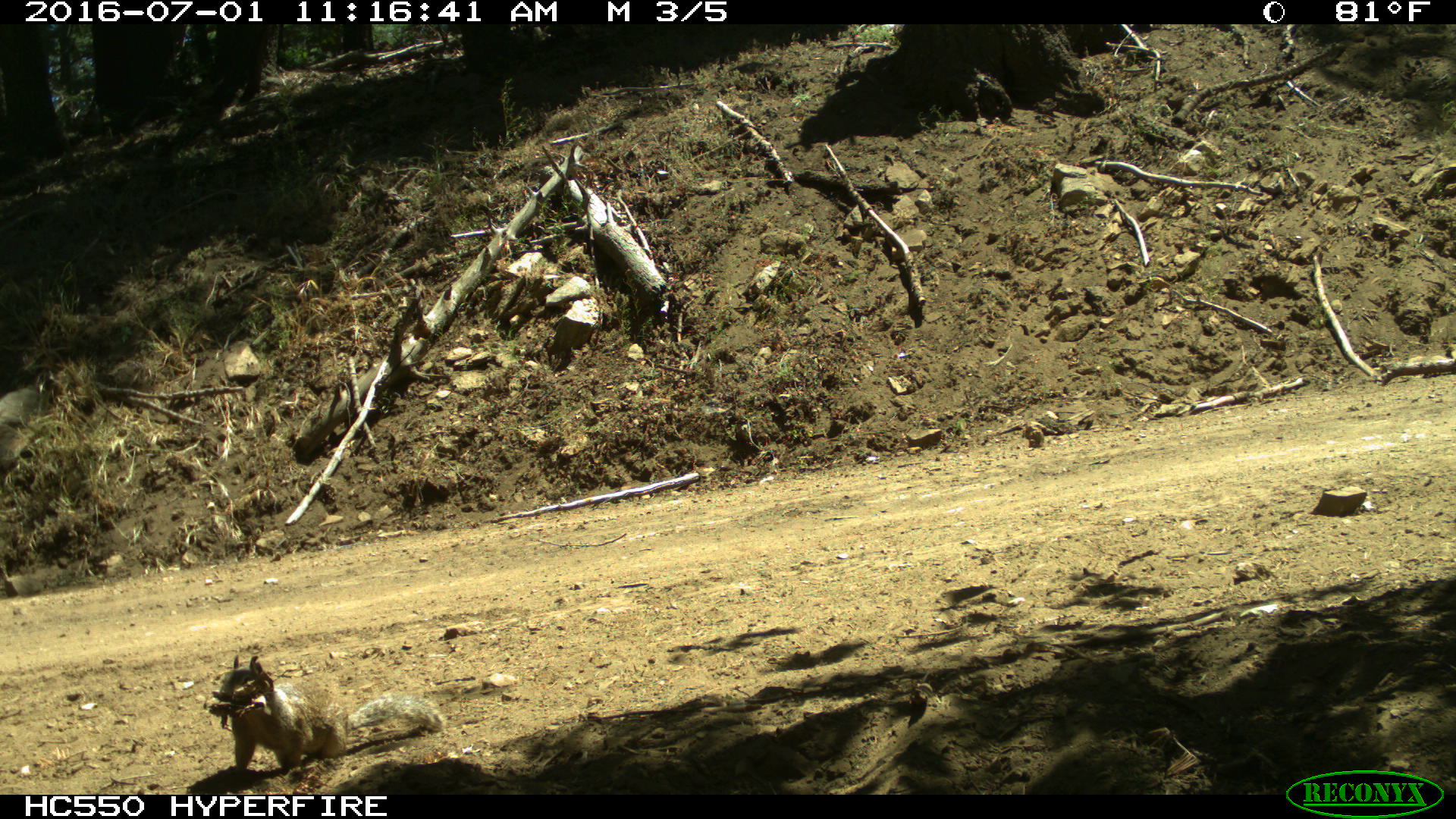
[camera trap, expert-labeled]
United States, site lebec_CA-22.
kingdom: Animalia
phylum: Chordata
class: Mammalia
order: Rodentia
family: Sciuridae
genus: Otospermophilus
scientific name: Otospermophilus beecheyi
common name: california ground squirrel